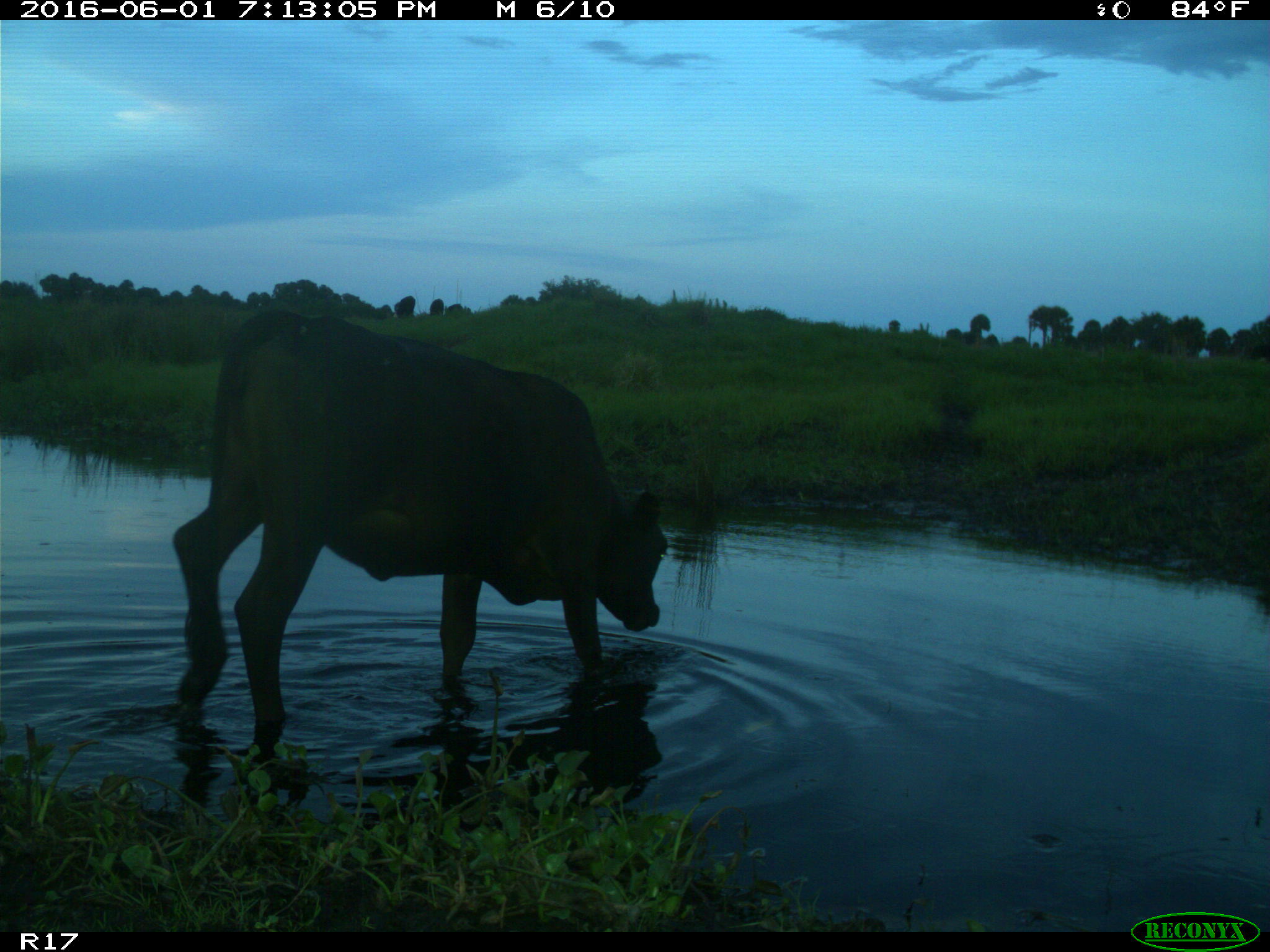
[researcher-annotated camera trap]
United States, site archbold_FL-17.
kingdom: Animalia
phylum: Chordata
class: Mammalia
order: Artiodactyla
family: Bovidae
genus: Bos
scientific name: Bos taurus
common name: domestic cow